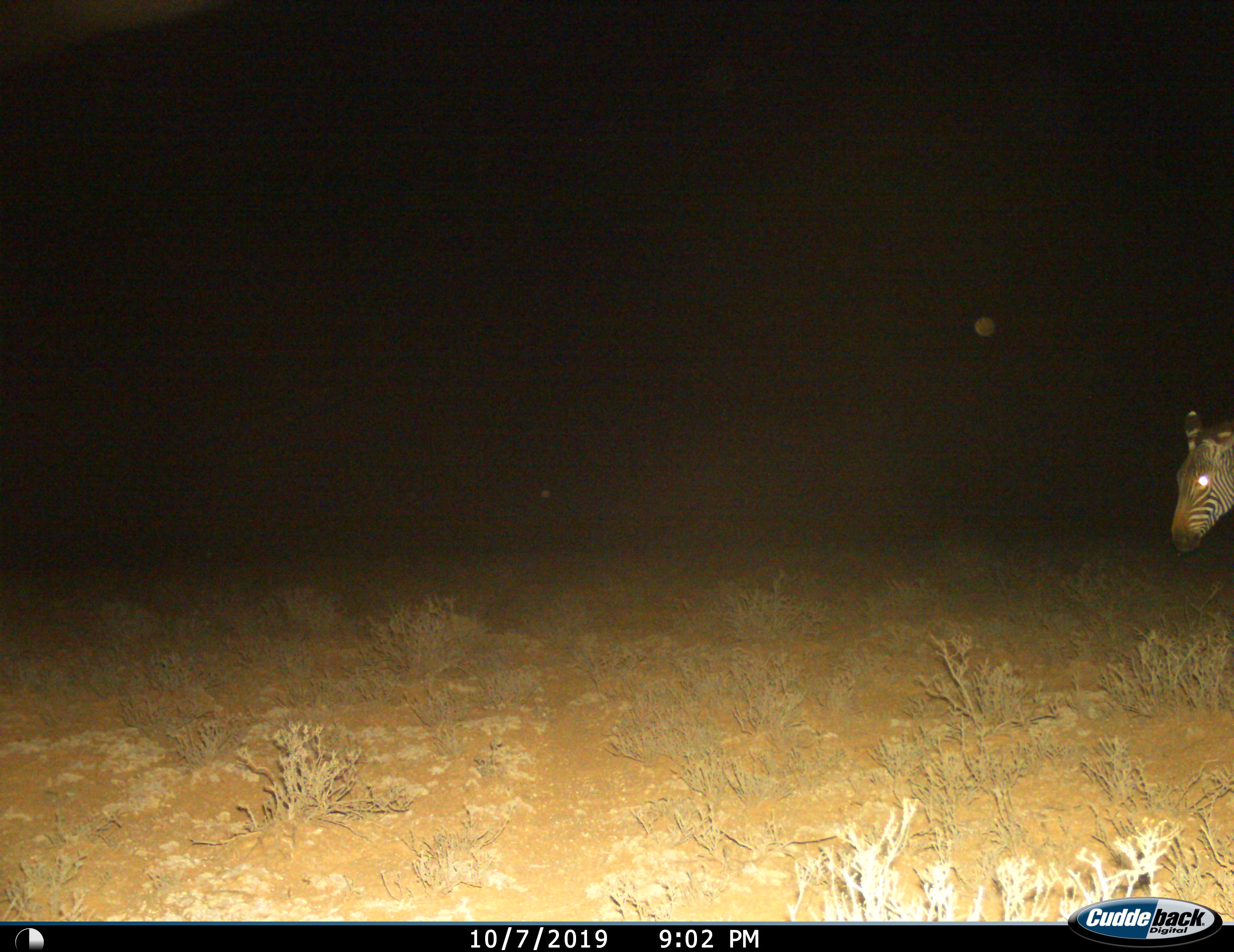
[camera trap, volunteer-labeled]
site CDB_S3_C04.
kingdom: Animalia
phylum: Chordata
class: Mammalia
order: Perissodactyla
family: Equidae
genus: Equus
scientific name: Equus zebra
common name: mountain zebra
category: zebramountain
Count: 1.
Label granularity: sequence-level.